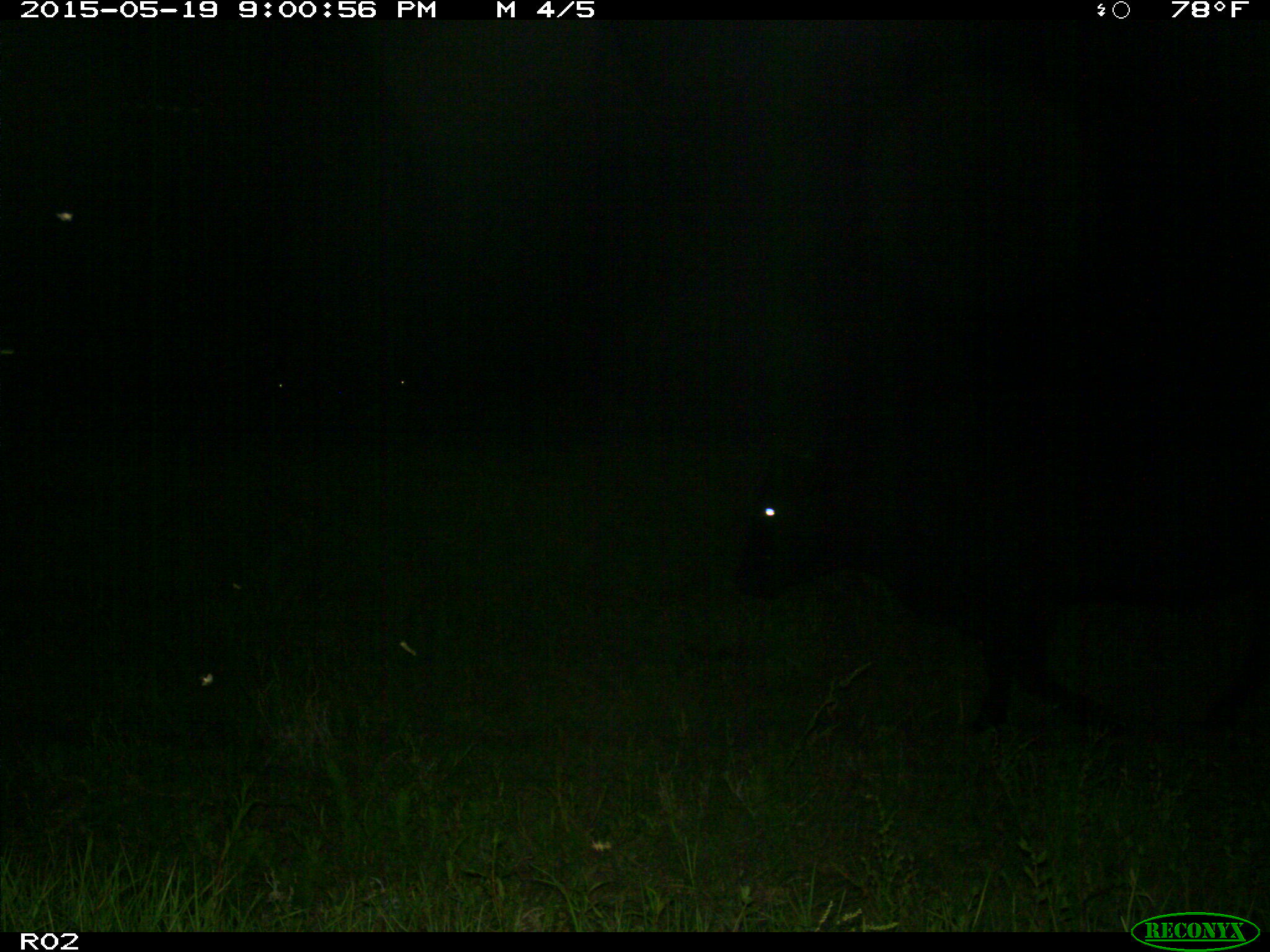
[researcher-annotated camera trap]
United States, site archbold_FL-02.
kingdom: Animalia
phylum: Chordata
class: Mammalia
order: Artiodactyla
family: Bovidae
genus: Bos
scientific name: Bos taurus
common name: domestic cow